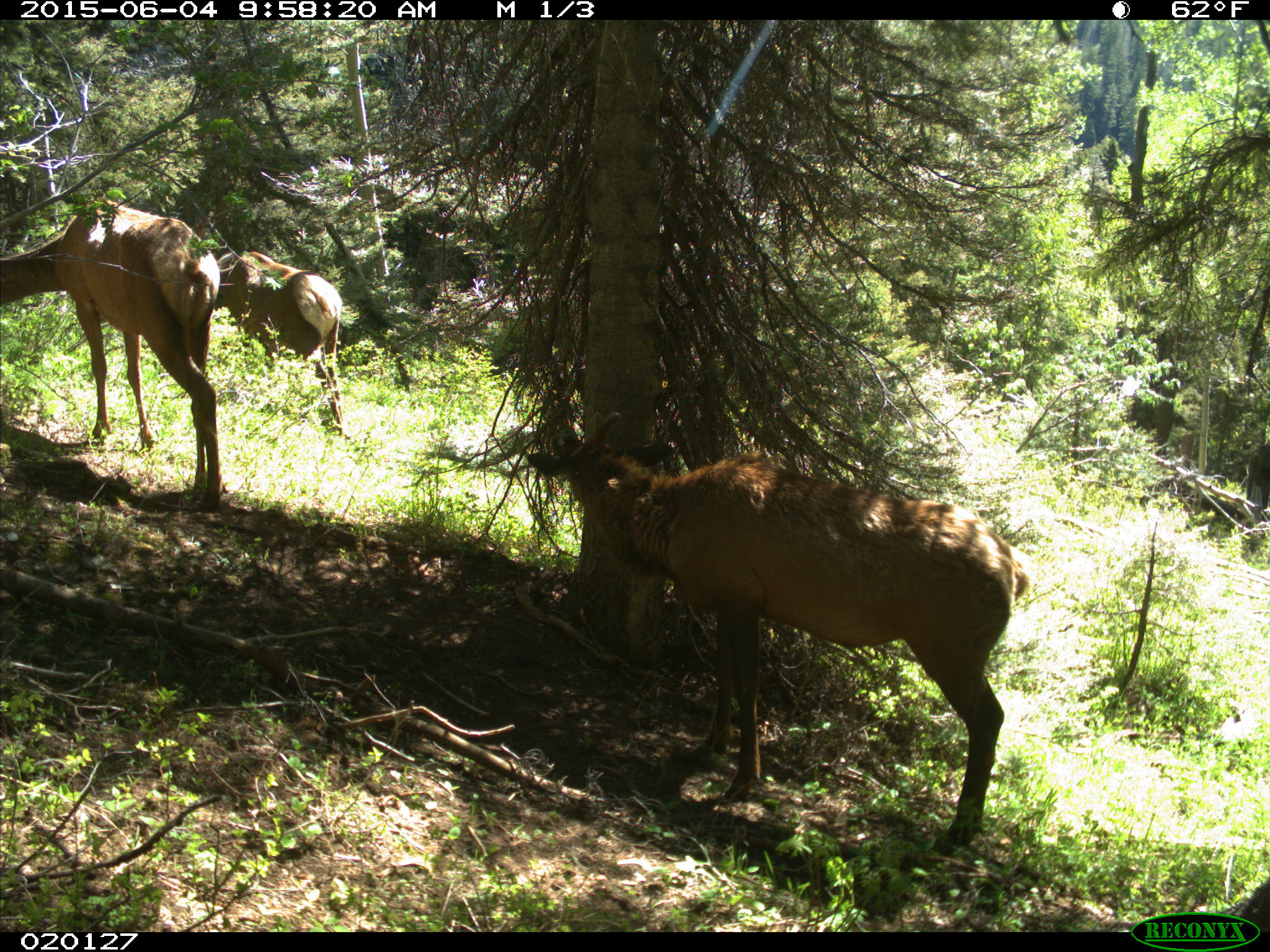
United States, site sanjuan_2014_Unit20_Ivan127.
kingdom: Animalia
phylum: Chordata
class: Mammalia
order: Artiodactyla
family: Cervidae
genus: Cervus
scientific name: Cervus elaphus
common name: red deer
Cervus elaphus (red deer).